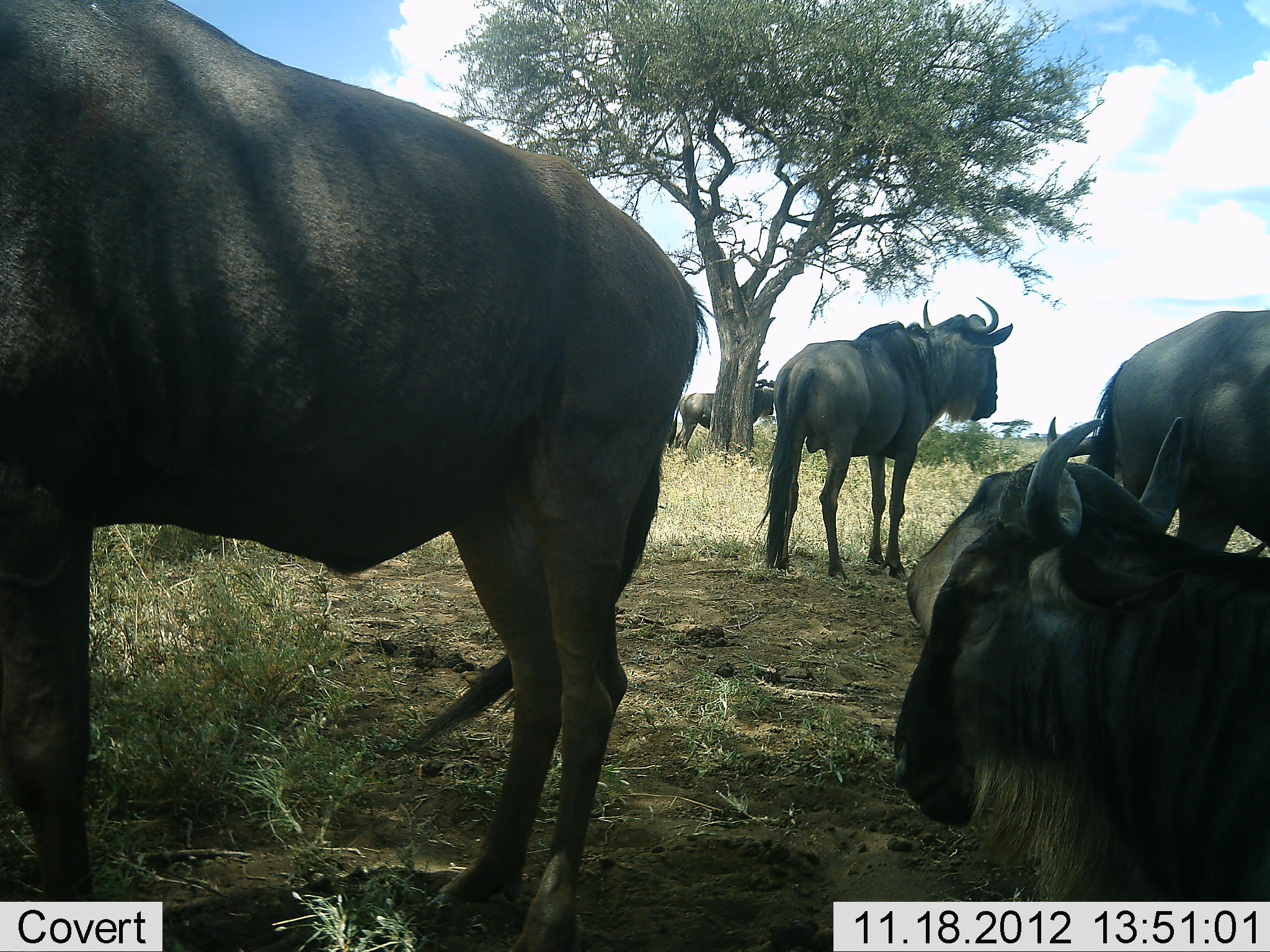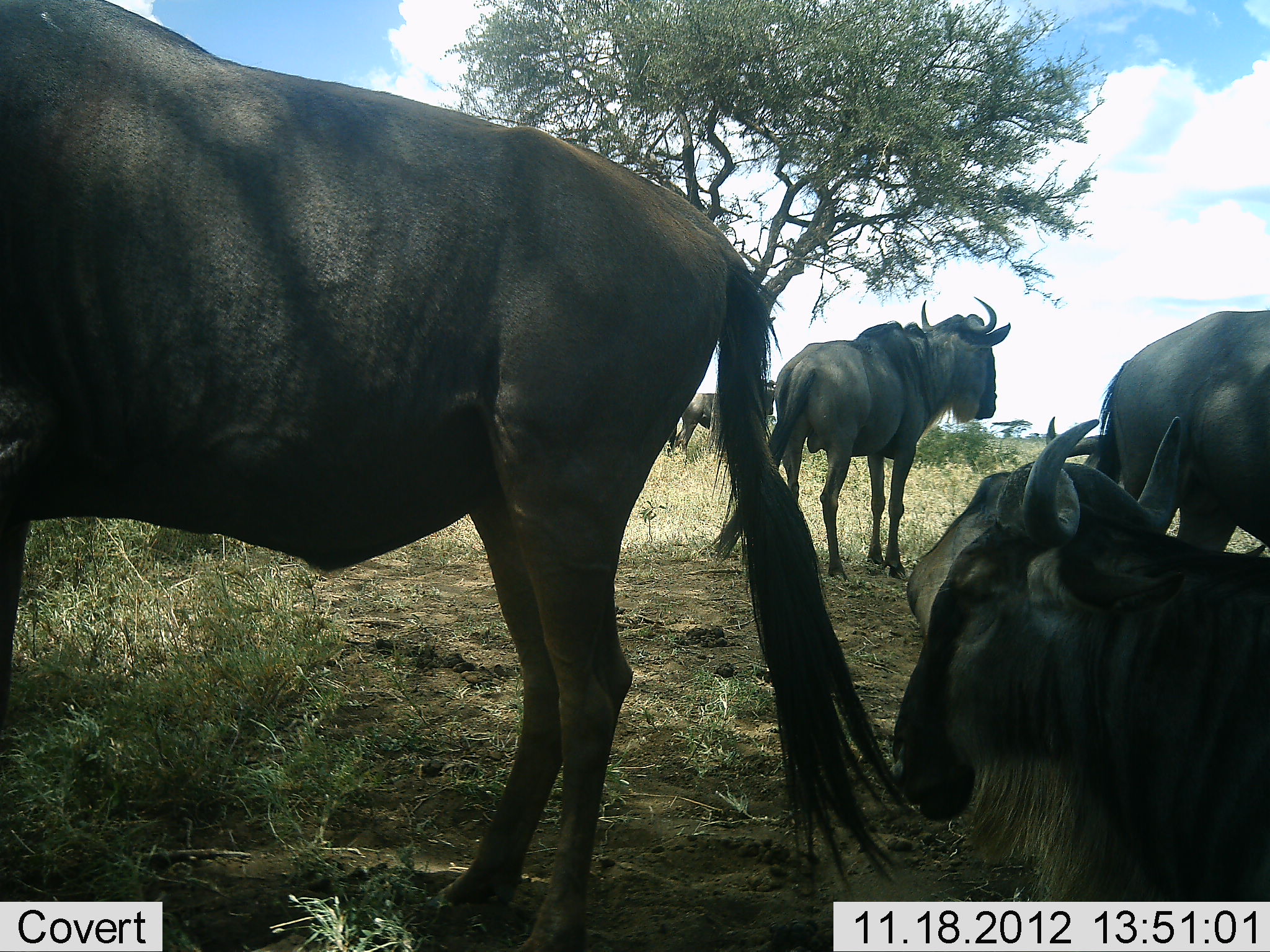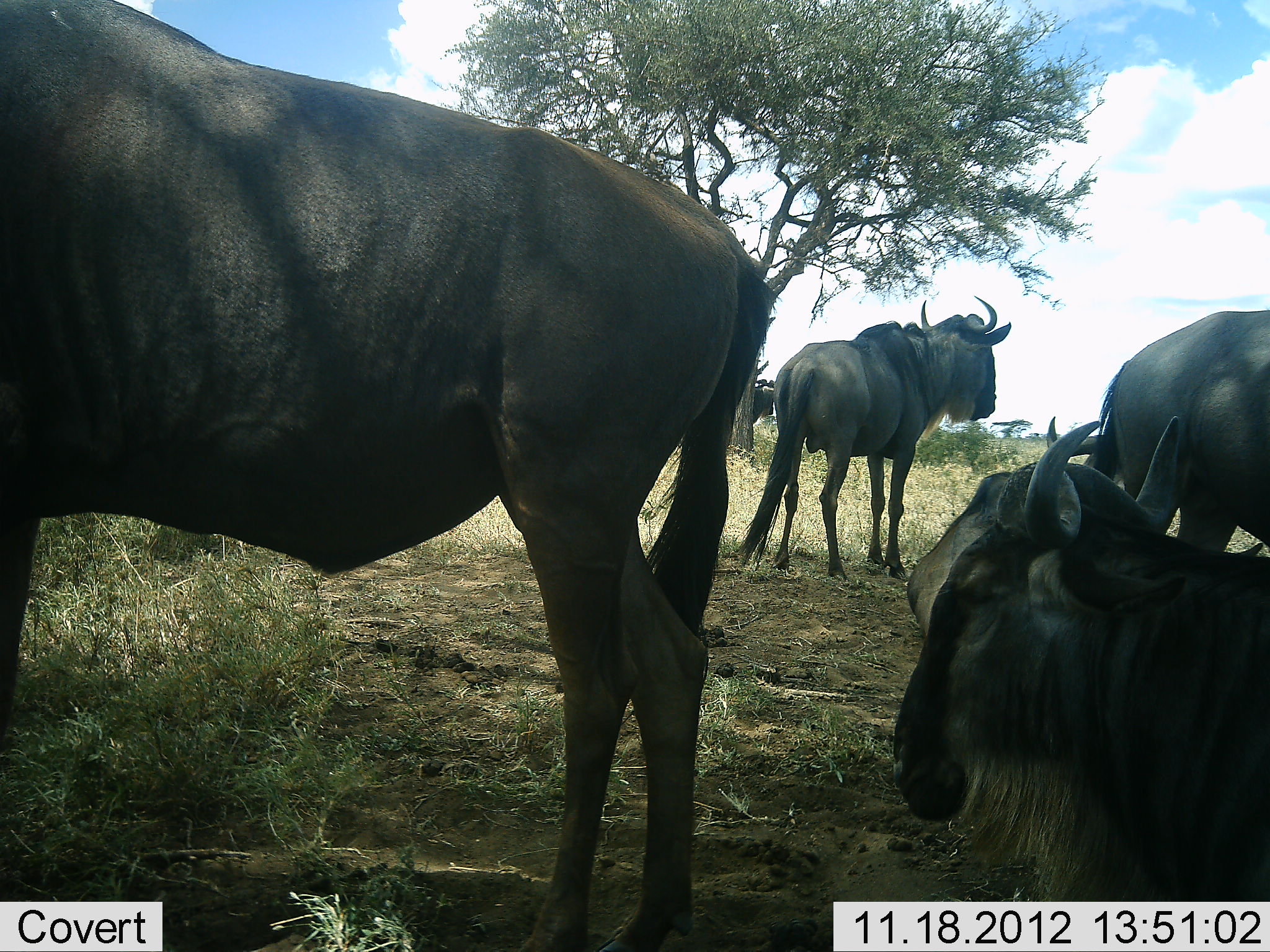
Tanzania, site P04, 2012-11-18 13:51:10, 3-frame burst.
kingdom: Animalia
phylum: Chordata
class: Mammalia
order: Artiodactyla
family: Bovidae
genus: Connochaetes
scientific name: Connochaetes taurinus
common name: blue wildebeest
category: wildebeest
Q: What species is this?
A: Wildebeest (blue wildebeest) (Connochaetes taurinus).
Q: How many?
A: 6.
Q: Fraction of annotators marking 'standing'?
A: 80%.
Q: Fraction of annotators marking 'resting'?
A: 80%.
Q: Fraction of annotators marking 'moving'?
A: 10%.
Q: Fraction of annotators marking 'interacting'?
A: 10%.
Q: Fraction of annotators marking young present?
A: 0%.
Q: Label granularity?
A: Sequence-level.